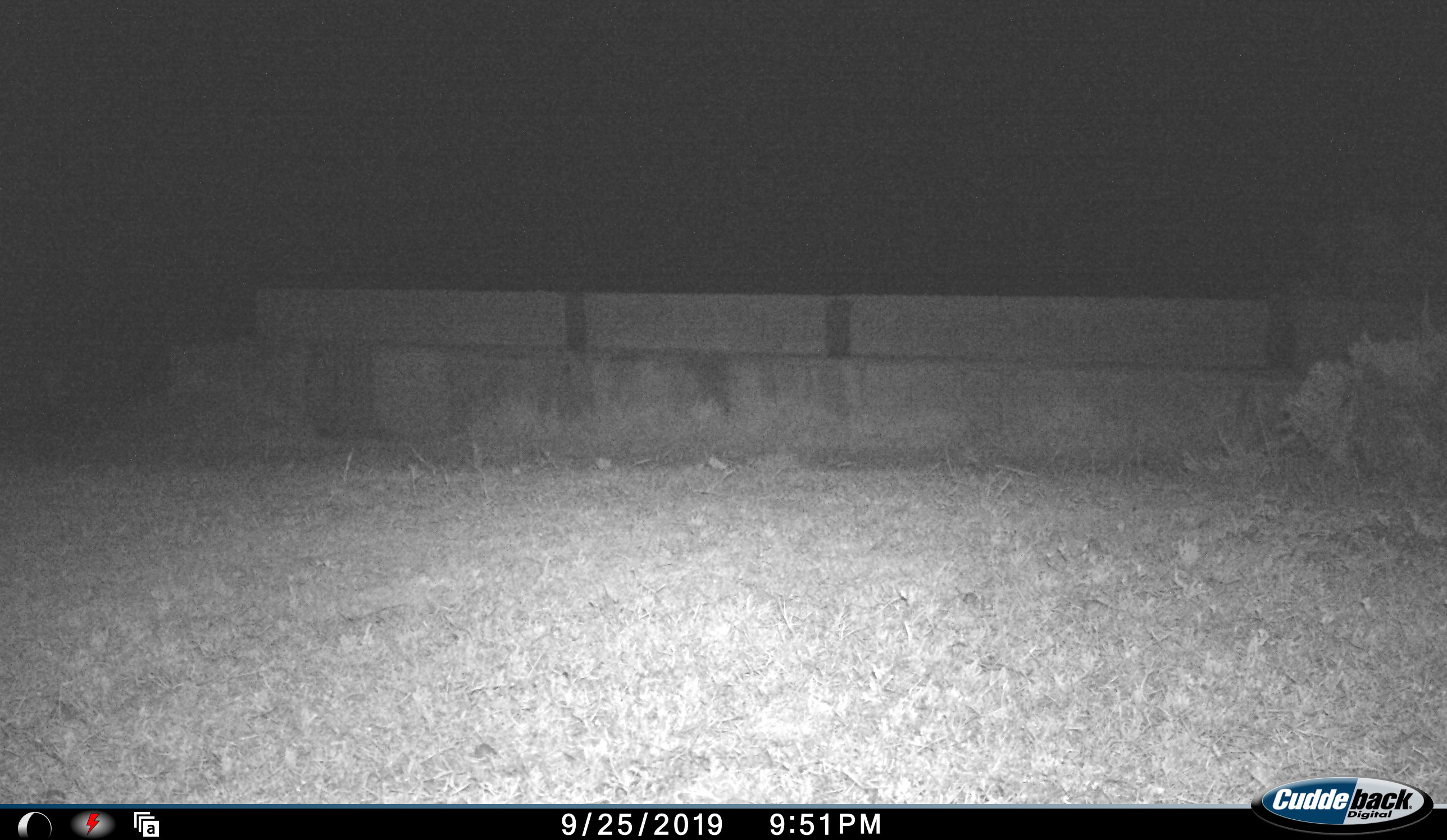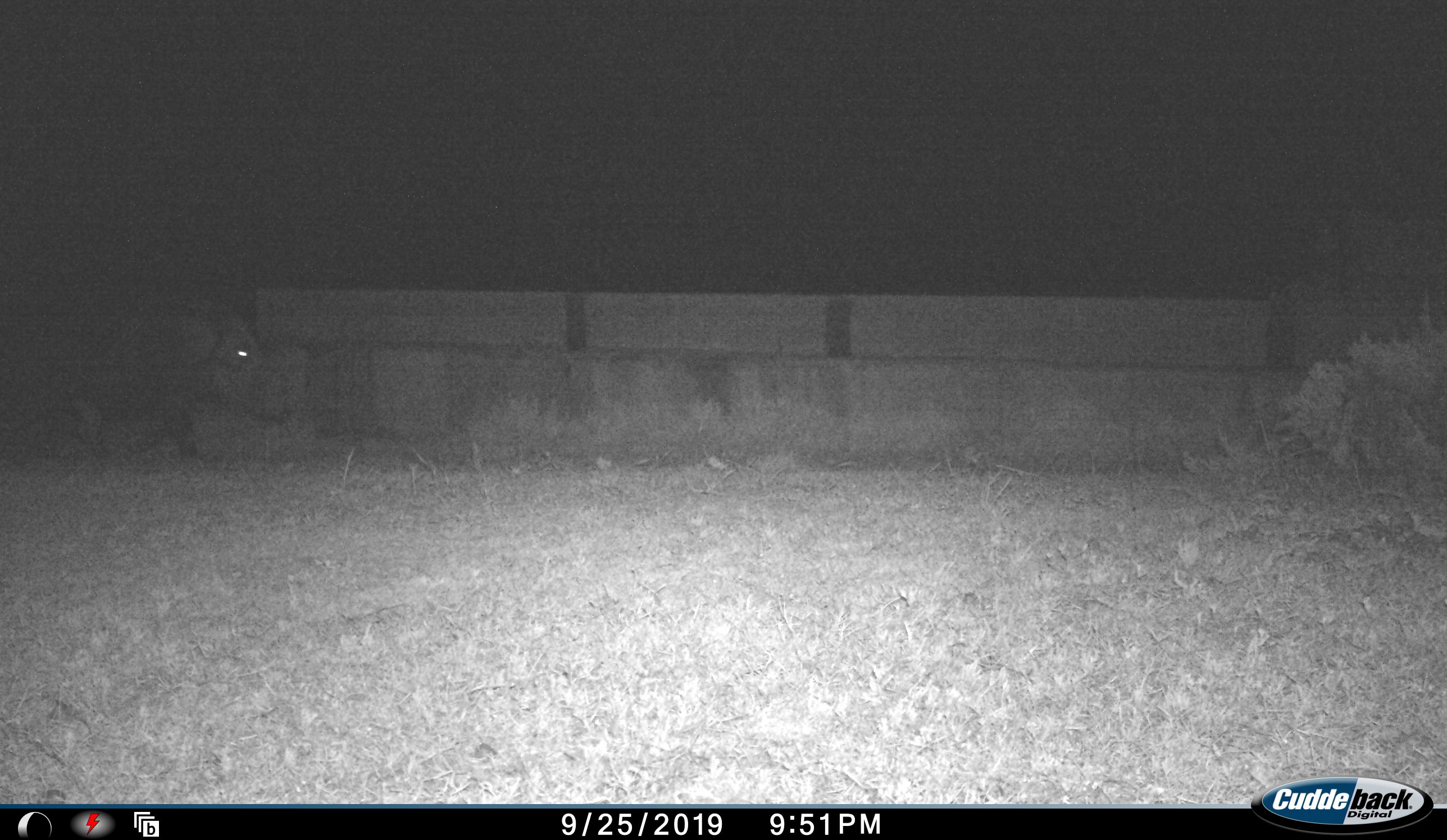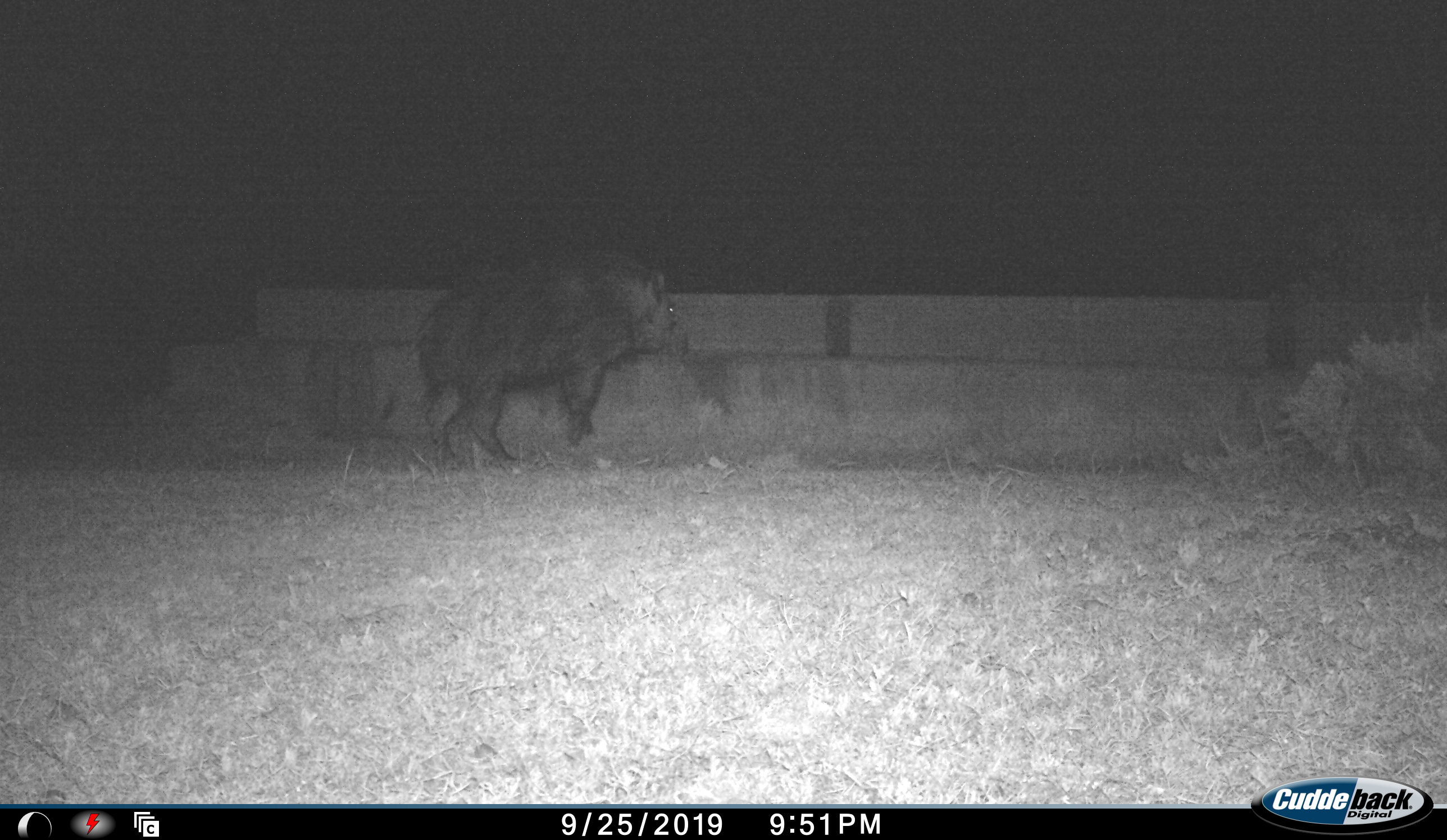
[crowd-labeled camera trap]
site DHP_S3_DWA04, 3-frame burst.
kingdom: Animalia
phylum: Chordata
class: Mammalia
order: Artiodactyla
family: Suidae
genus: Potamochoerus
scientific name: Potamochoerus larvatus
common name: bushpig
Bushpig (Potamochoerus larvatus), count 1. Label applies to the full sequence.